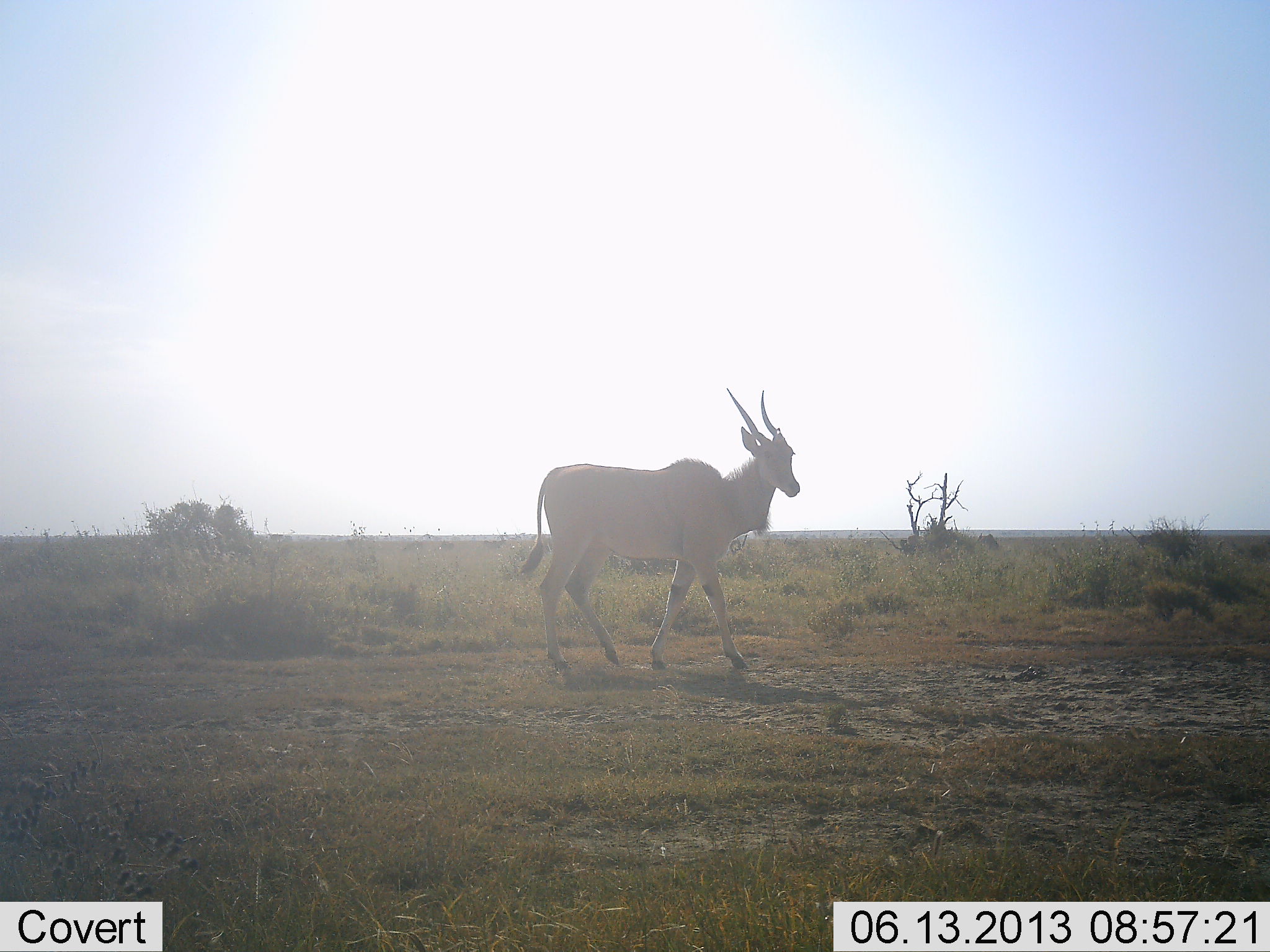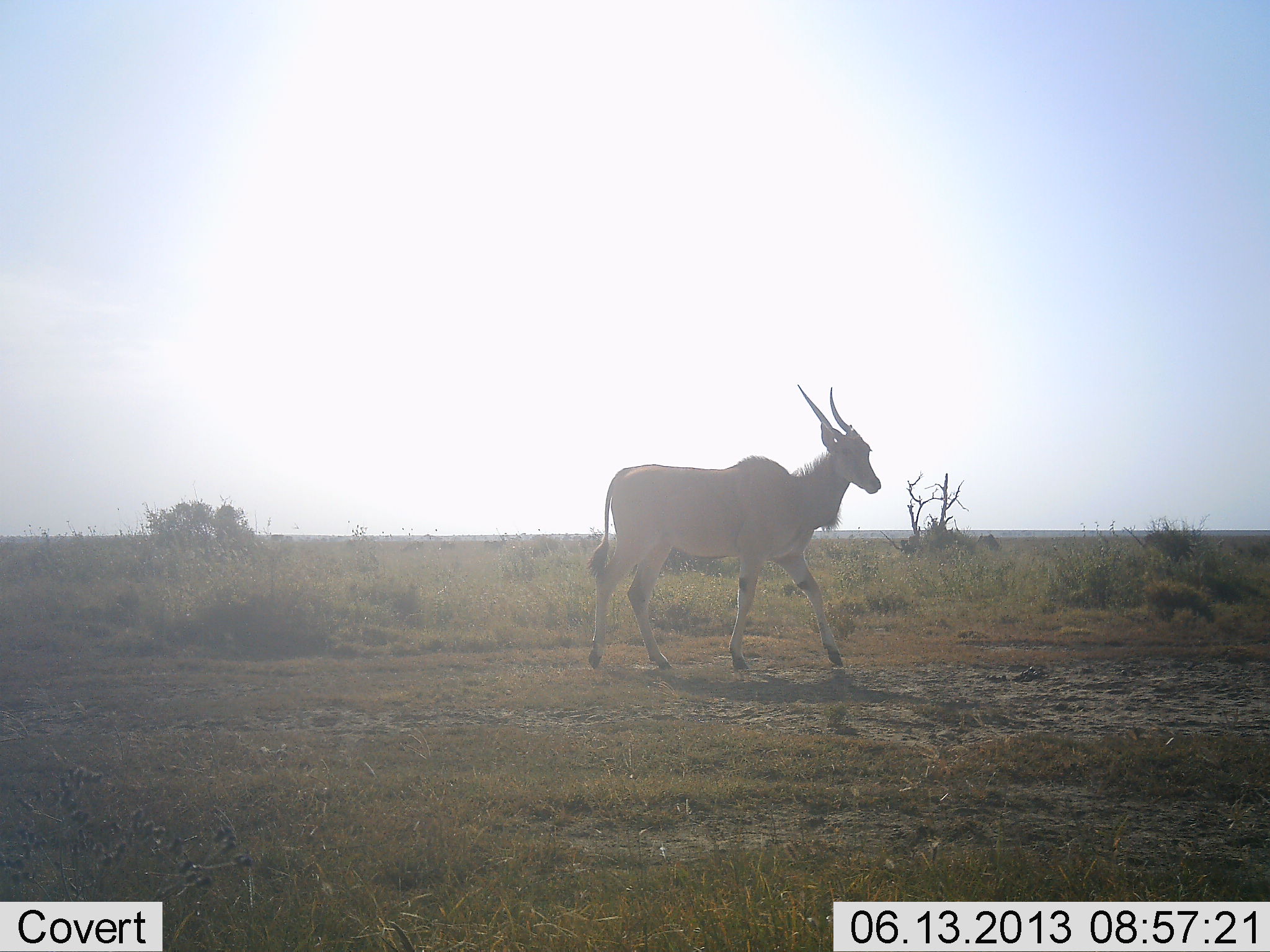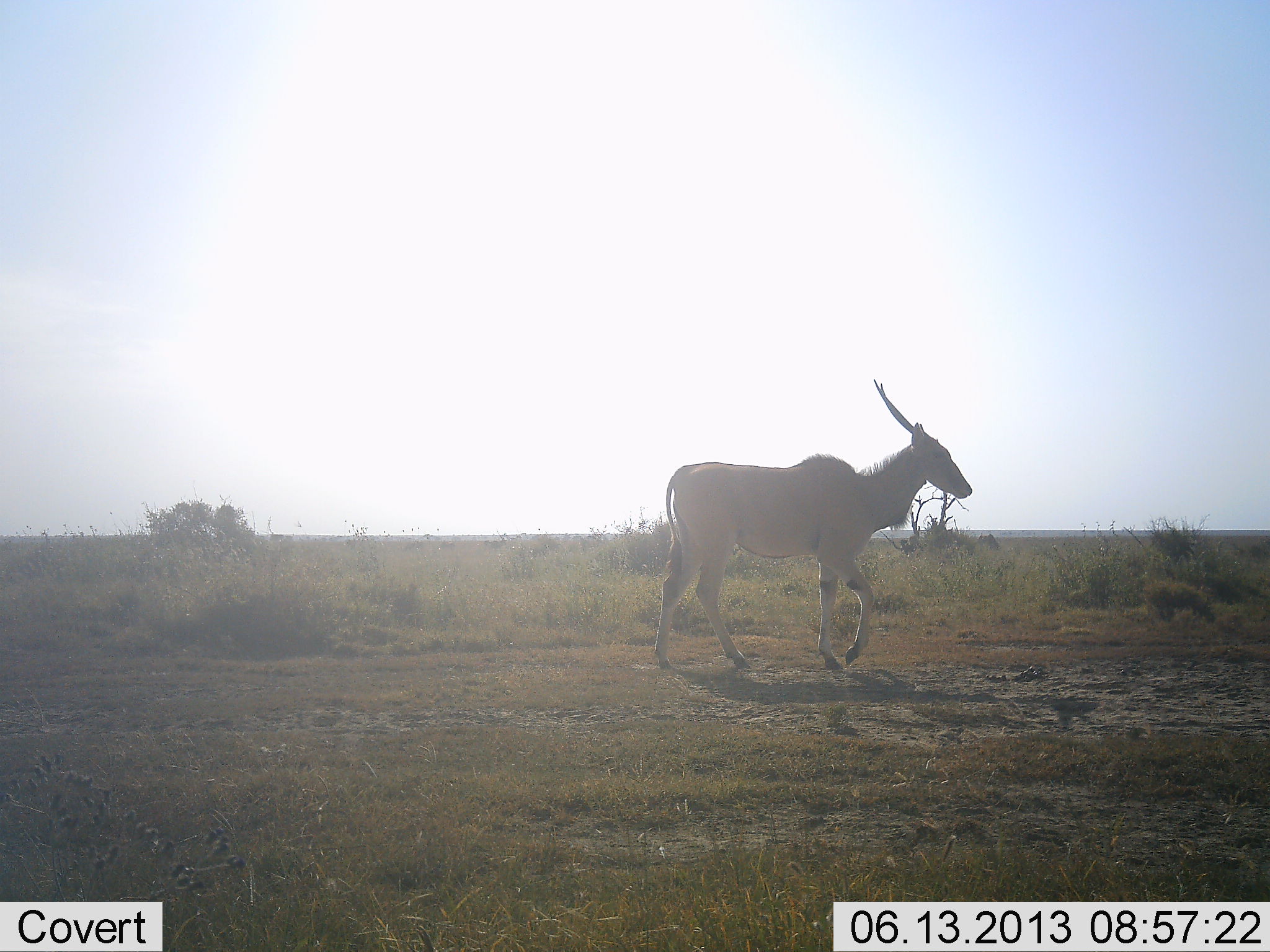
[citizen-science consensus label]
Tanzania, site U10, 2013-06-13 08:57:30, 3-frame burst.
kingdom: Animalia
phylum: Chordata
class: Mammalia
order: Artiodactyla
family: Bovidae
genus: Tragelaphus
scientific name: Tragelaphus oryx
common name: eland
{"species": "eland (Tragelaphus oryx)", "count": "1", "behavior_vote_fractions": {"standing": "10%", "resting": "0%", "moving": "90%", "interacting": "0%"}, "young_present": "0%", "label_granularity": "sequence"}